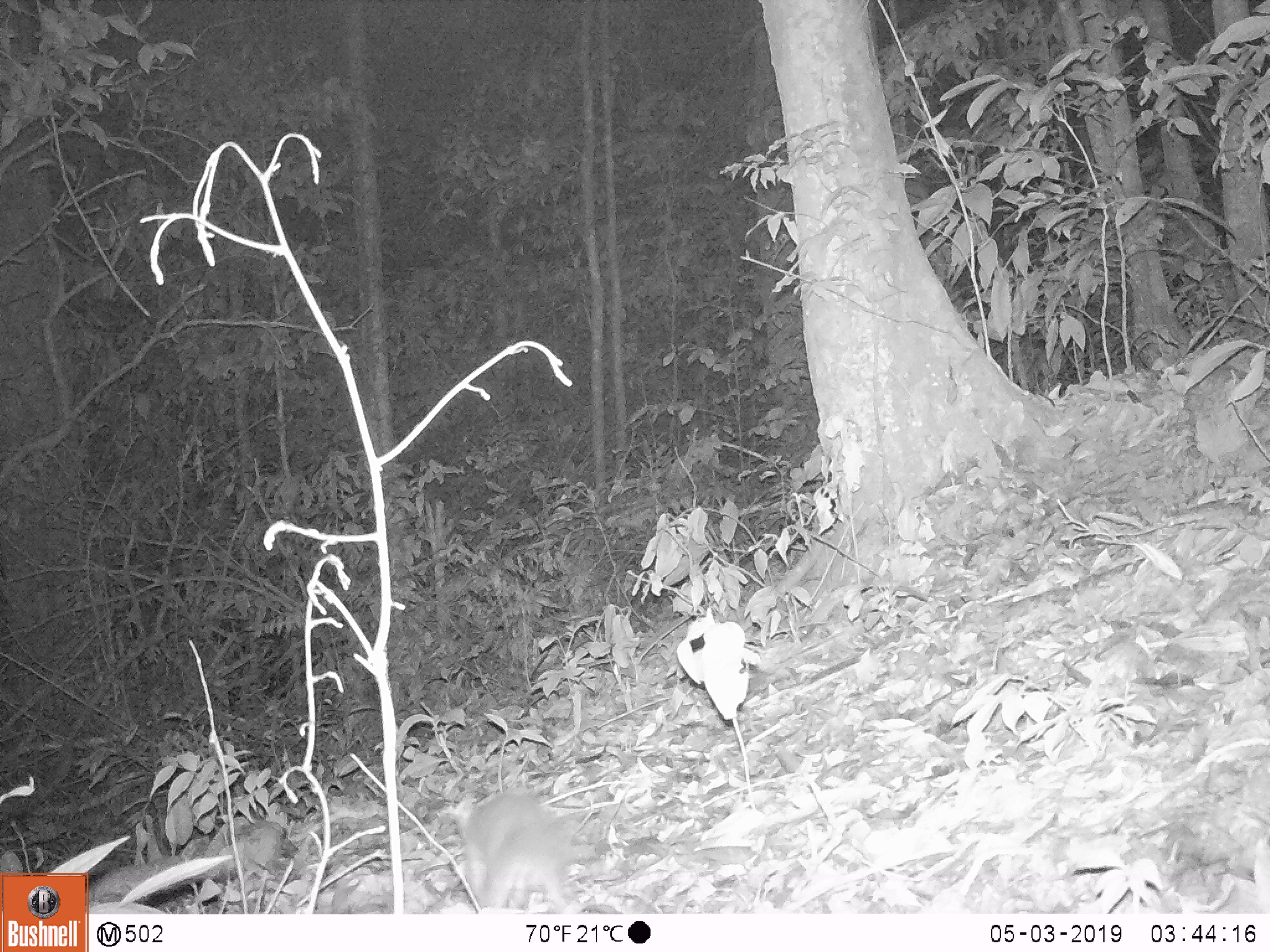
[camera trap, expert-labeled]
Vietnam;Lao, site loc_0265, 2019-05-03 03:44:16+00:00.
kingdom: Animalia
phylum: Chordata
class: Mammalia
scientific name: Mammalia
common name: mammal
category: unidentified small mammal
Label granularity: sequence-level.